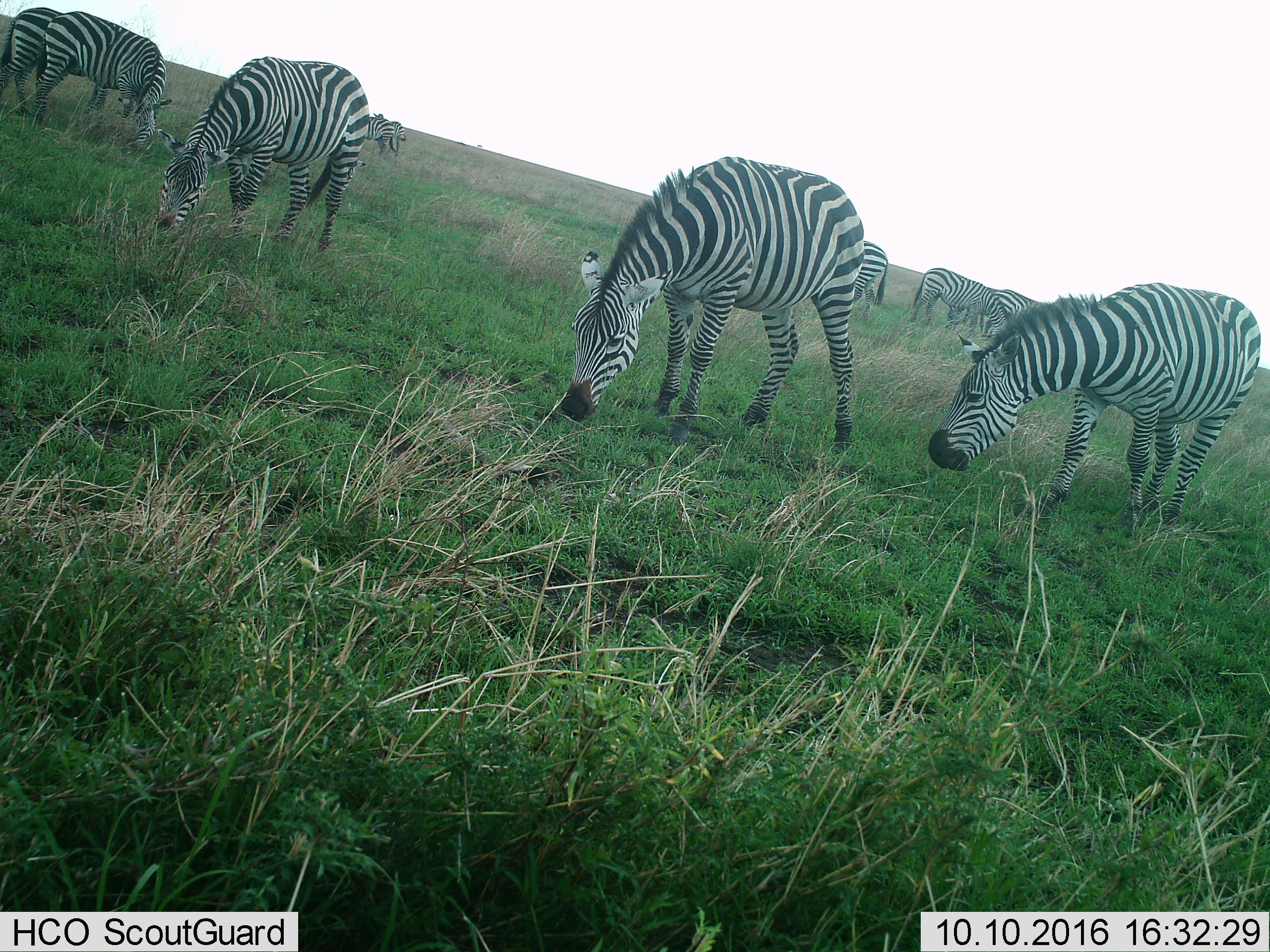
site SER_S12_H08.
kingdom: Animalia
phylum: Chordata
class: Mammalia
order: Perissodactyla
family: Equidae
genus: Equus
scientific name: Equus quagga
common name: plains zebra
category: zebraplains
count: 10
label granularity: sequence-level